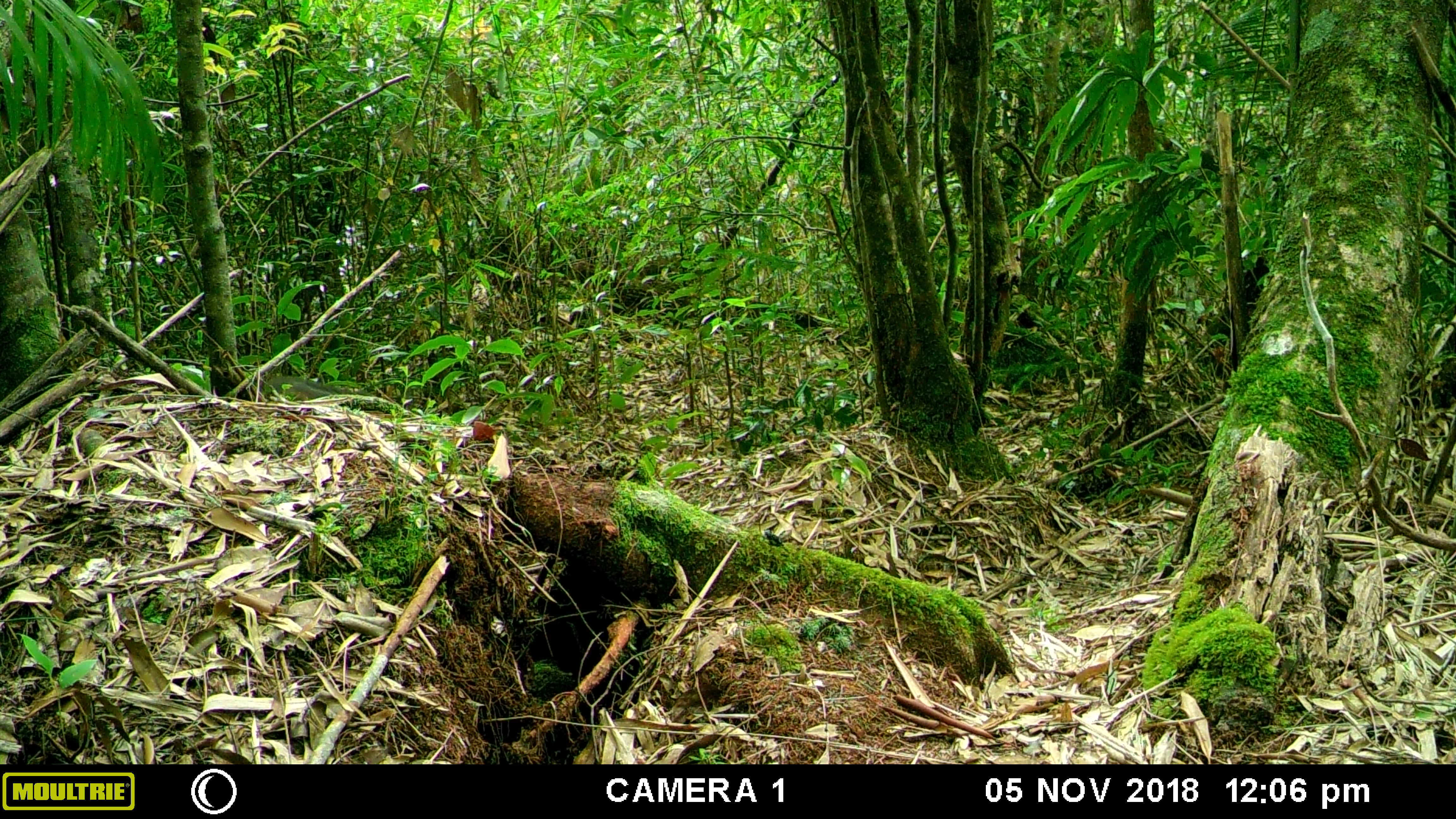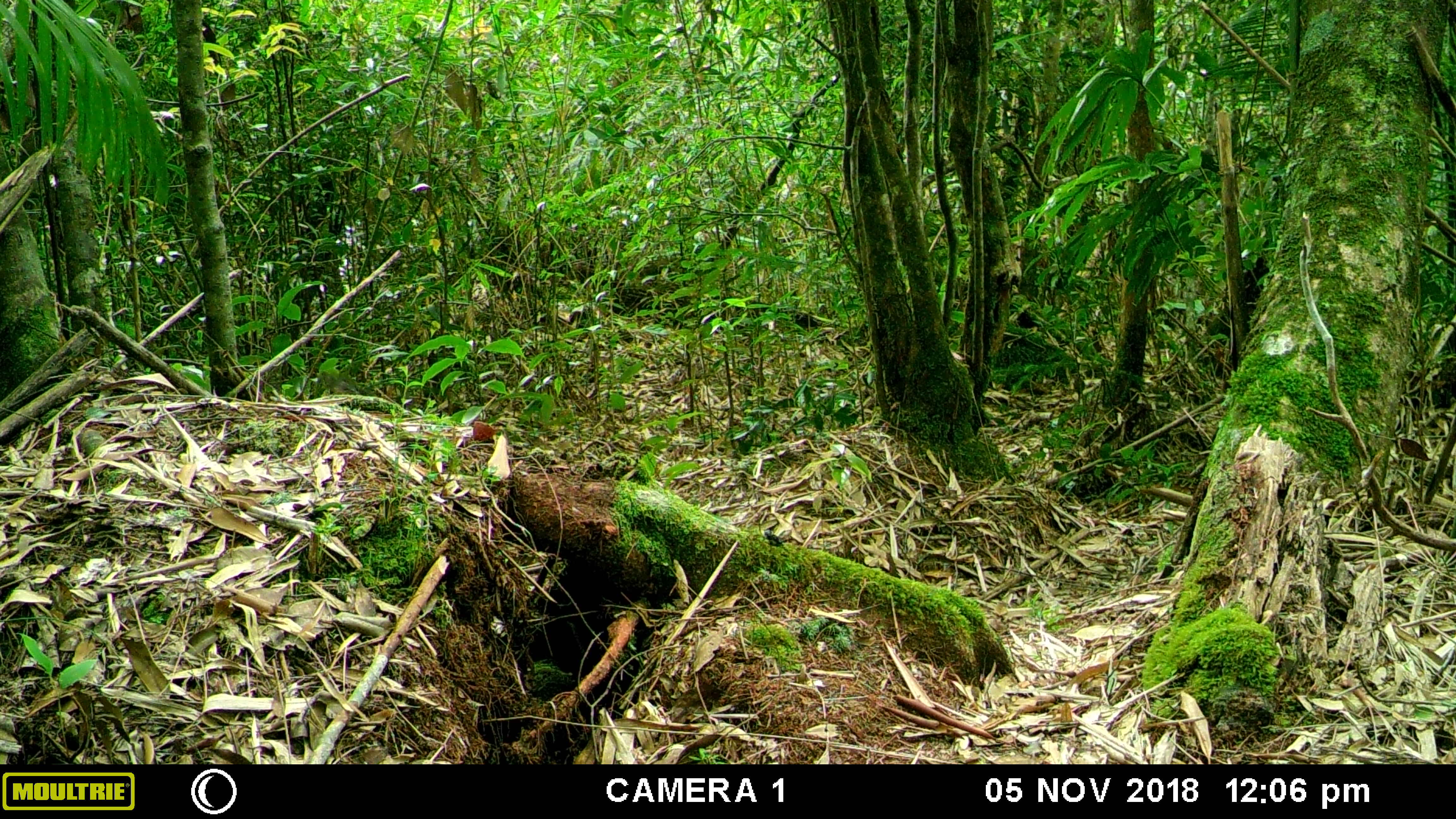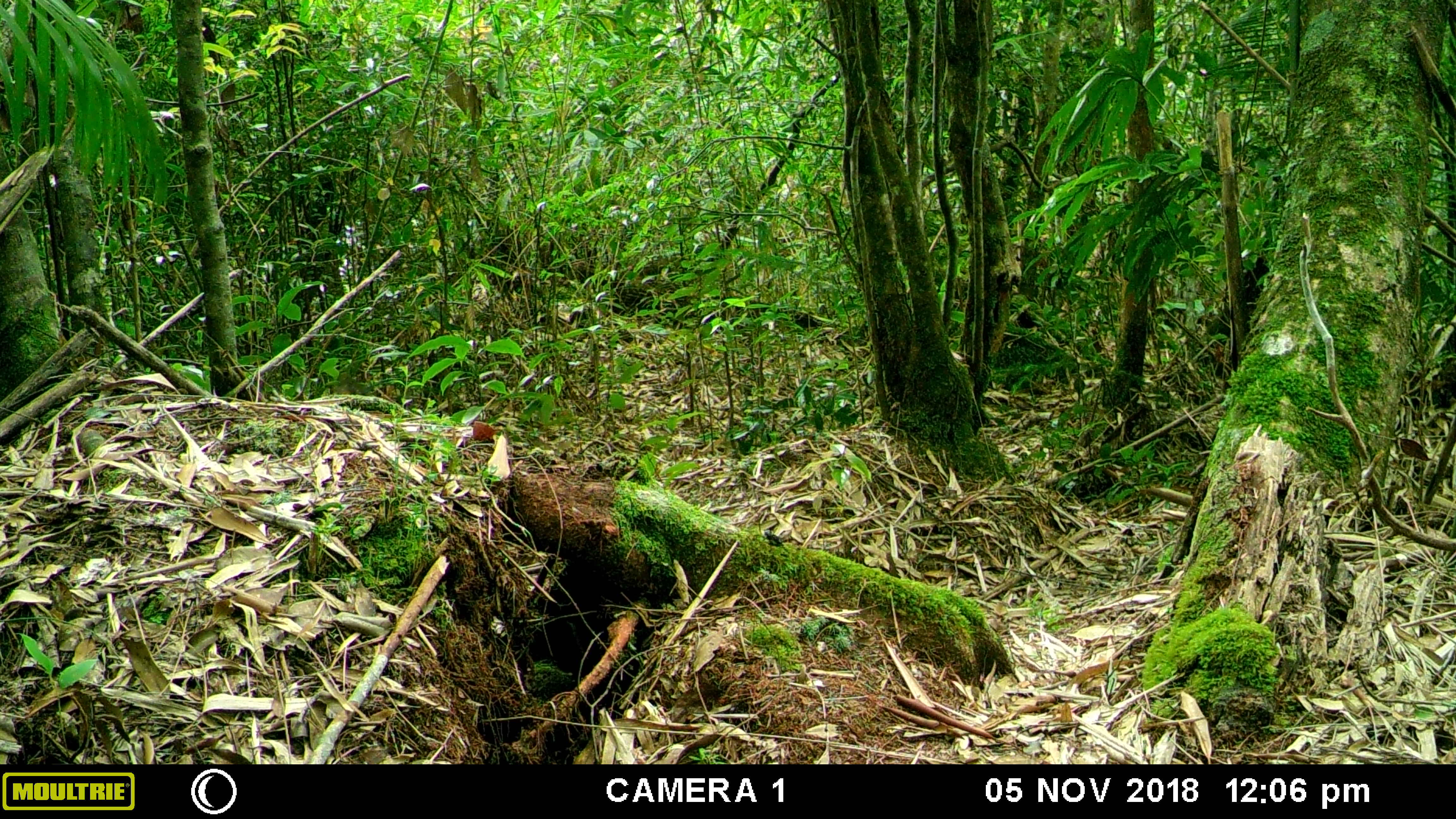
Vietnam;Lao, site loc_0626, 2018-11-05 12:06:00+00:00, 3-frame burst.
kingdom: Animalia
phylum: Chordata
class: Mammalia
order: Rodentia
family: Sciuridae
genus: Dremomys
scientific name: Dremomys rufigenis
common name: red-cheeked squirrel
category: red cheeked squirrel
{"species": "red cheeked squirrel (red-cheeked squirrel) (Dremomys rufigenis)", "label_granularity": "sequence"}